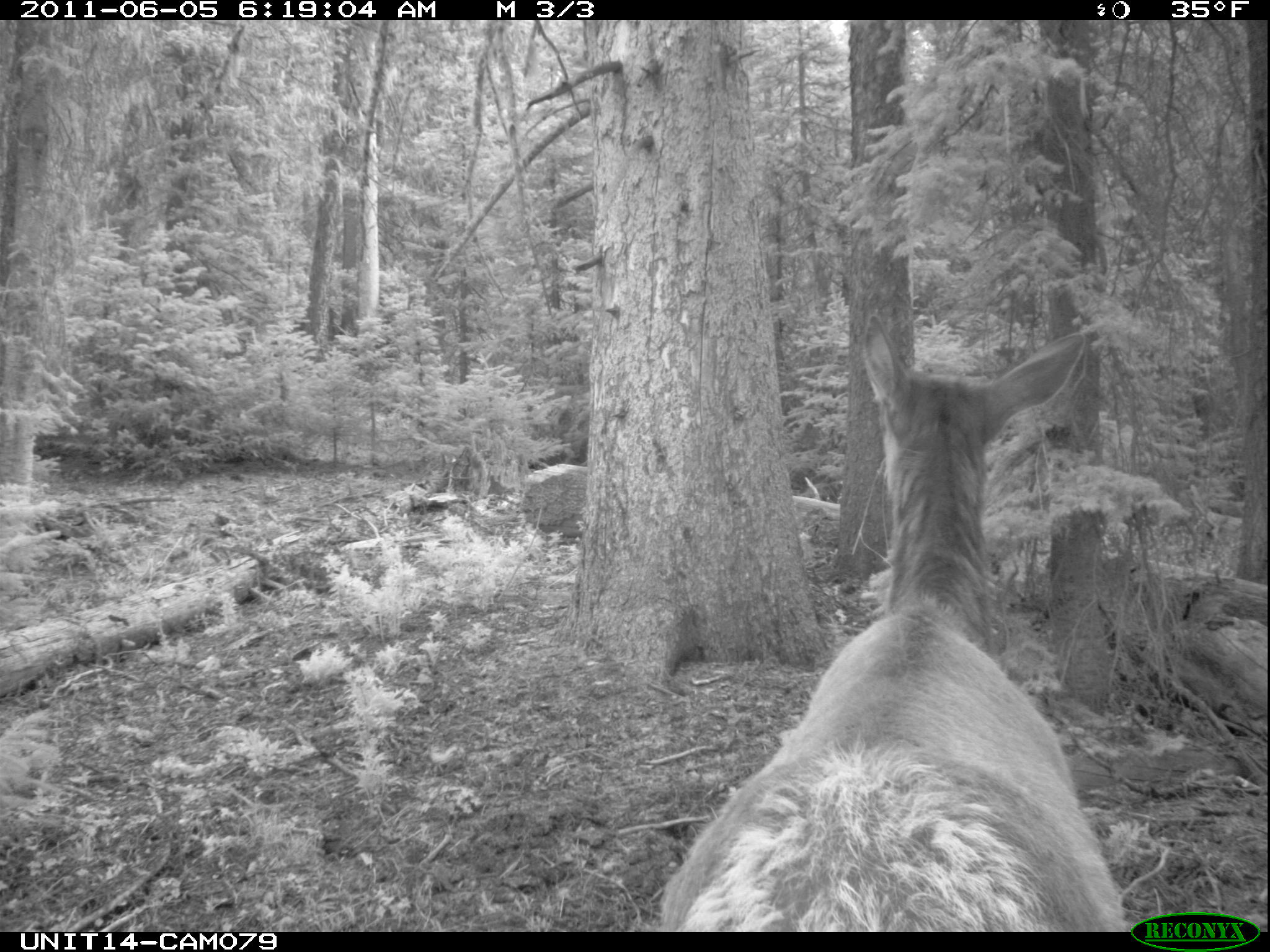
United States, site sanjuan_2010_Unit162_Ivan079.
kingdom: Animalia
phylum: Chordata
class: Mammalia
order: Artiodactyla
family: Cervidae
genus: Cervus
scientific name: Cervus elaphus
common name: red deer